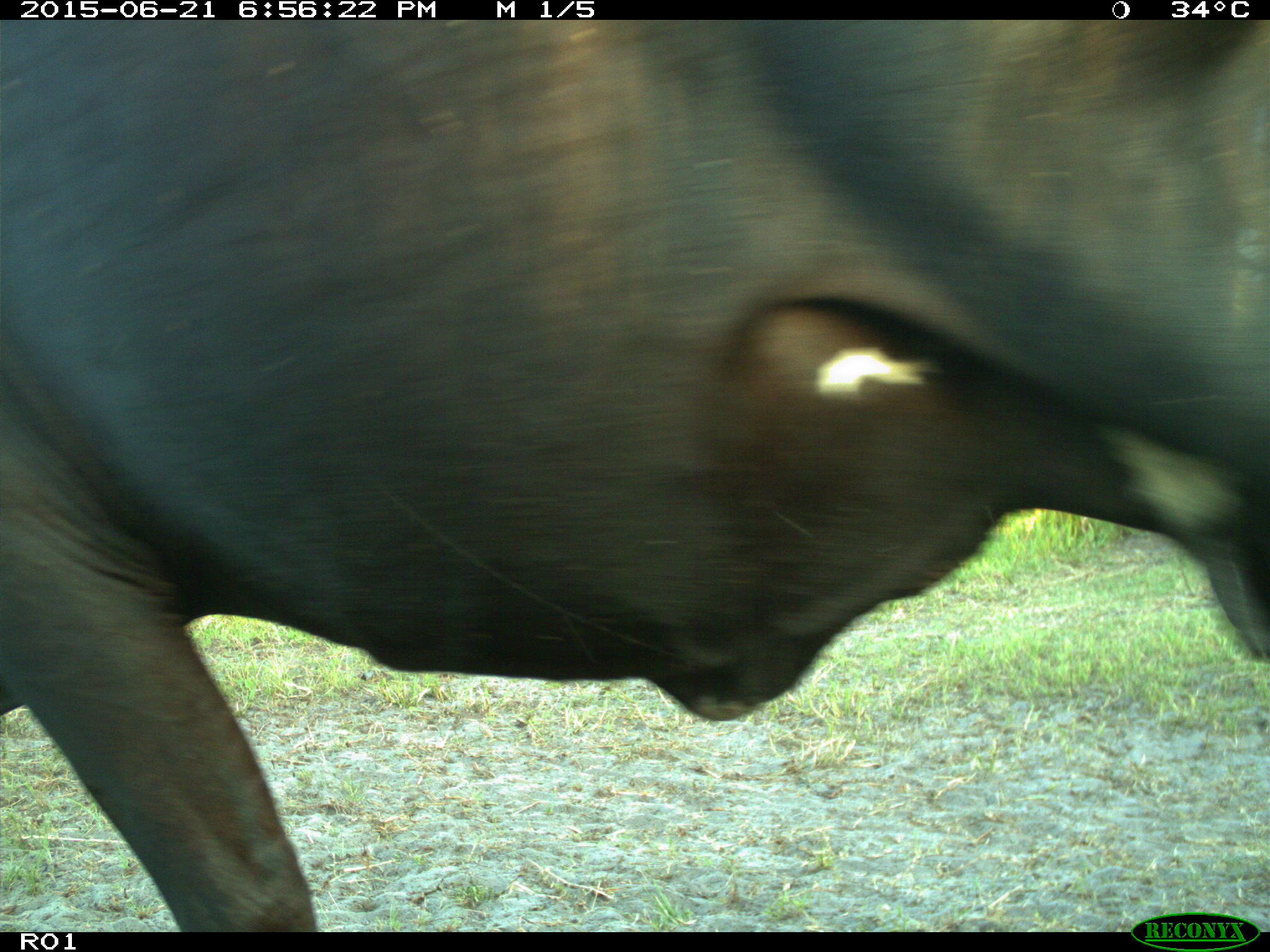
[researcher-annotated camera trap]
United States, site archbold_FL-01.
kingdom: Animalia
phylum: Chordata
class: Mammalia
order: Artiodactyla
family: Bovidae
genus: Bos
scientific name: Bos taurus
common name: domestic cow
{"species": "Bos taurus (domestic cow)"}